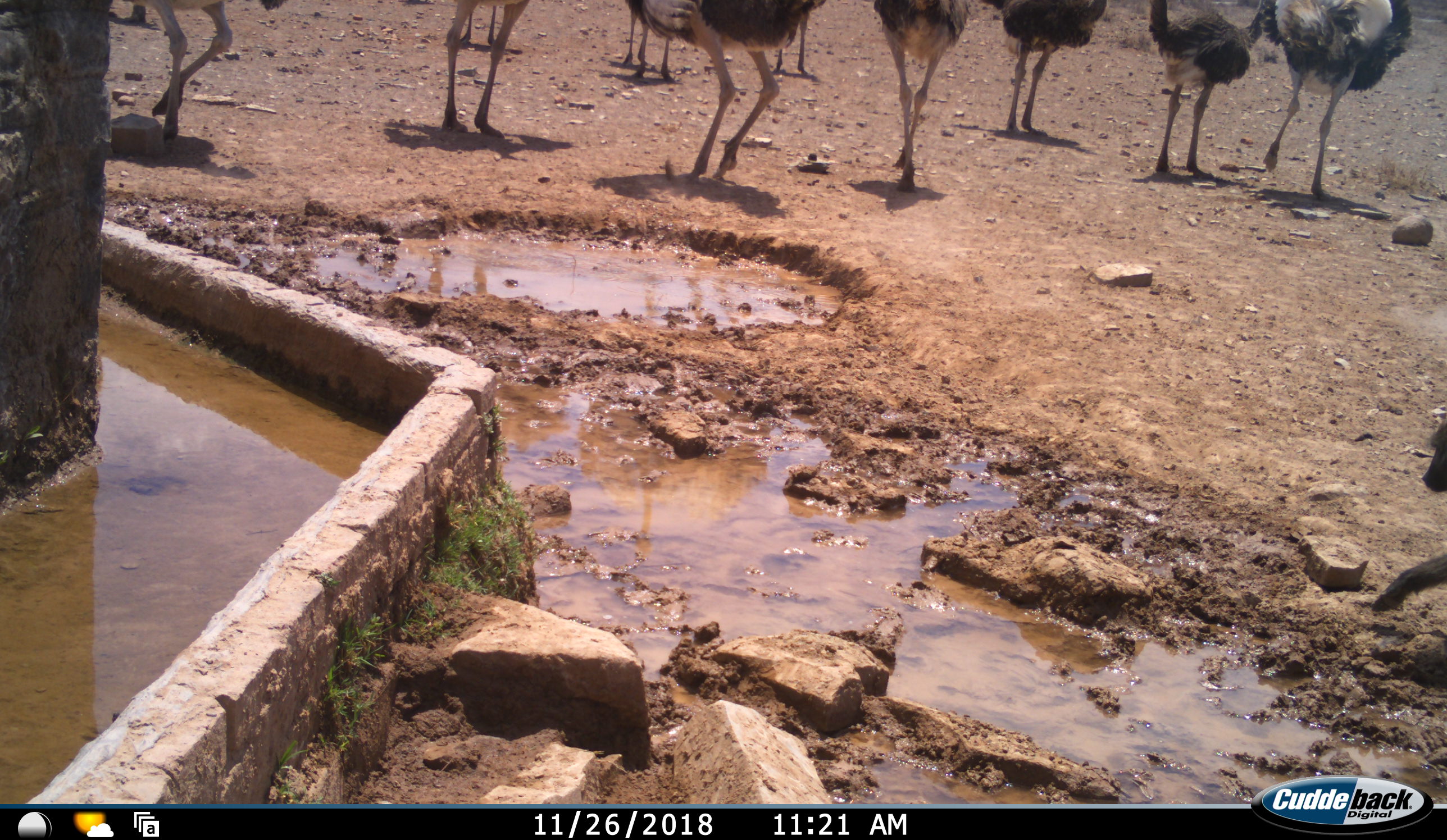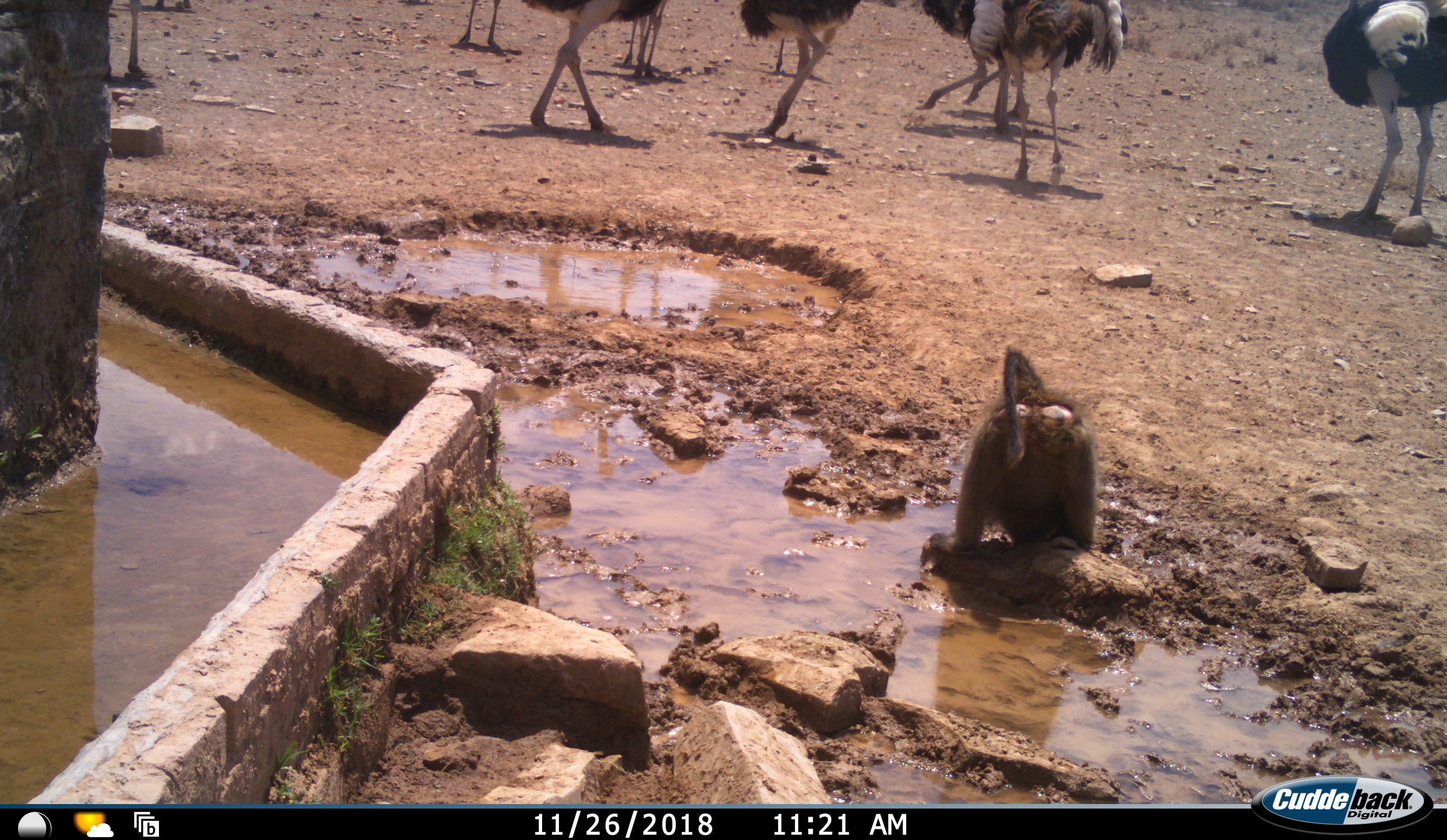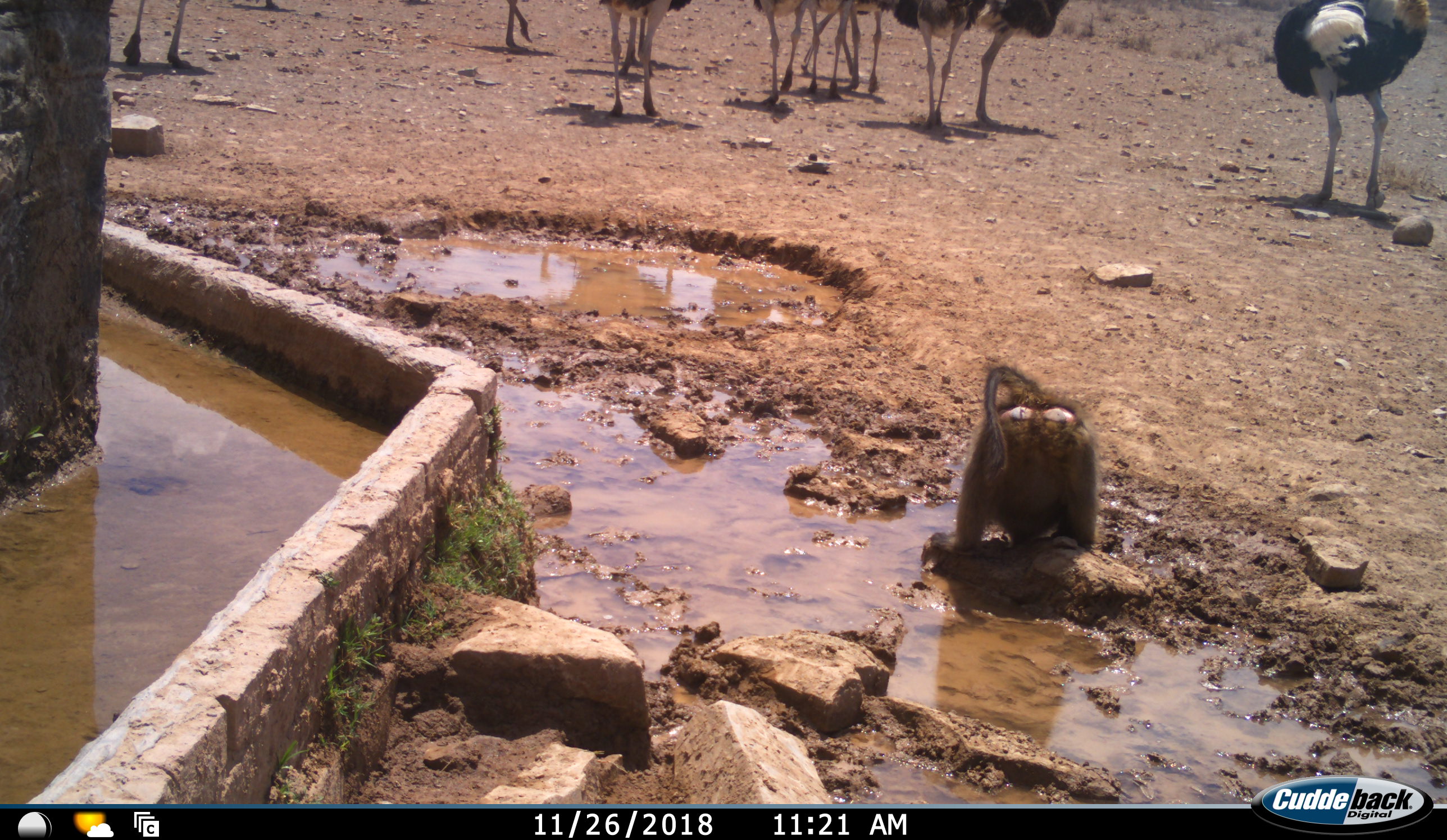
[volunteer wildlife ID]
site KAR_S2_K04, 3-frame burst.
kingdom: Animalia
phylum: Chordata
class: Mammalia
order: Primates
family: Cercopithecidae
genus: Papio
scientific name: Papio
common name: baboon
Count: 1.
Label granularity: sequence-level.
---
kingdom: Animalia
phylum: Chordata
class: Aves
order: Struthioniformes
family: Struthionidae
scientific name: Struthionidae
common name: ostrich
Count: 11-50.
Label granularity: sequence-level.